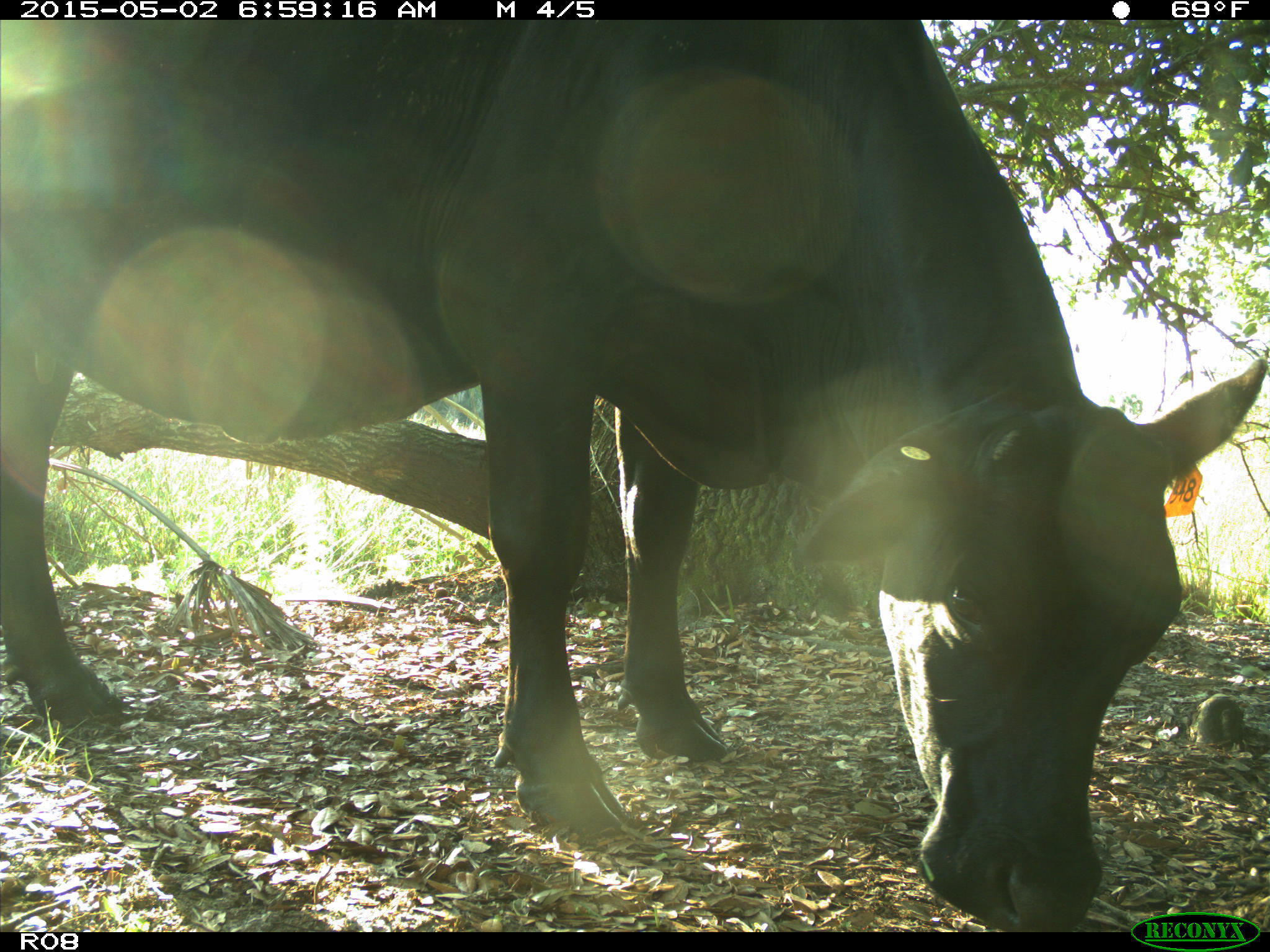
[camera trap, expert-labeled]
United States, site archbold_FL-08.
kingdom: Animalia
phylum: Chordata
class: Mammalia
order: Artiodactyla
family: Bovidae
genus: Bos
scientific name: Bos taurus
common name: domestic cow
Bos taurus (domestic cow).